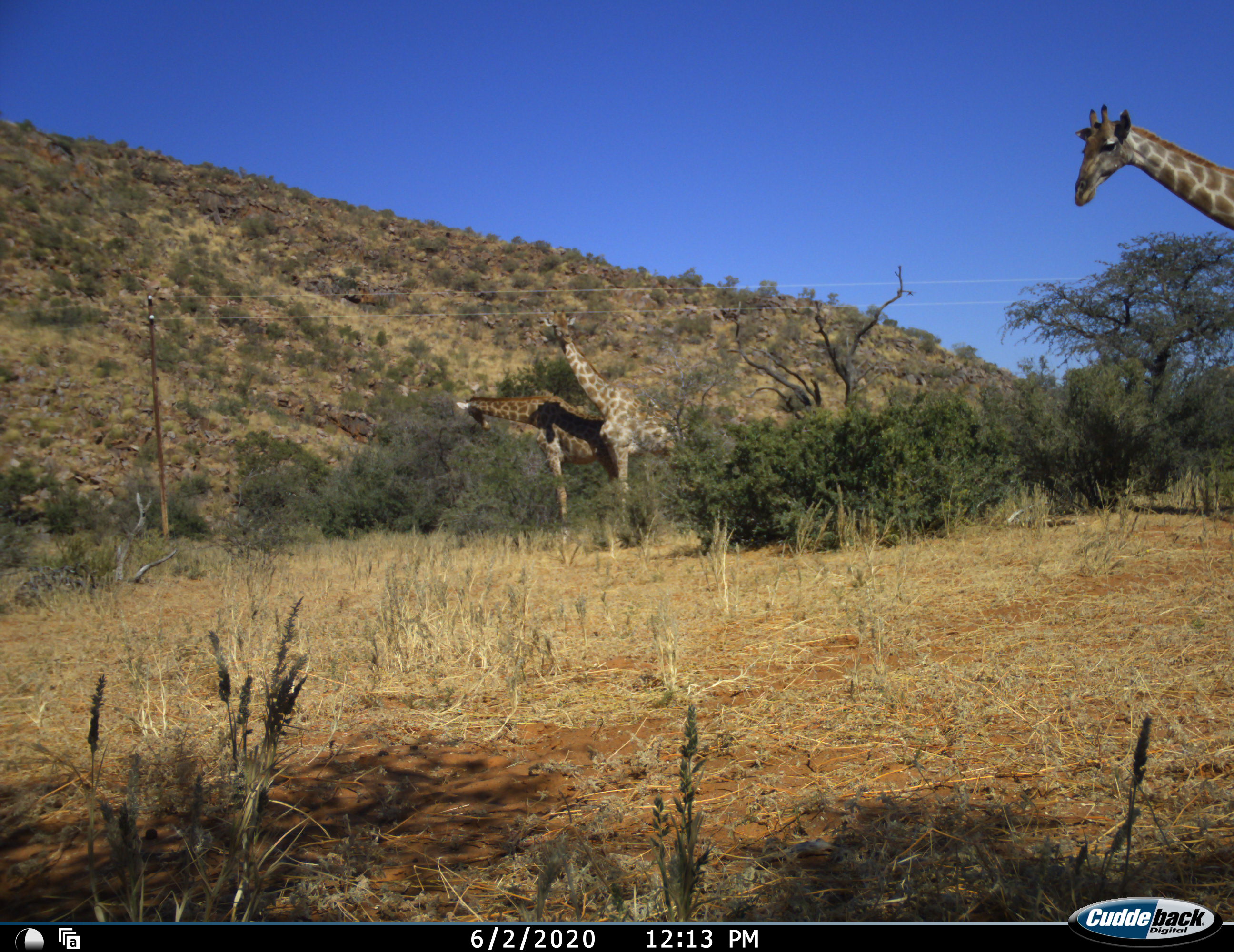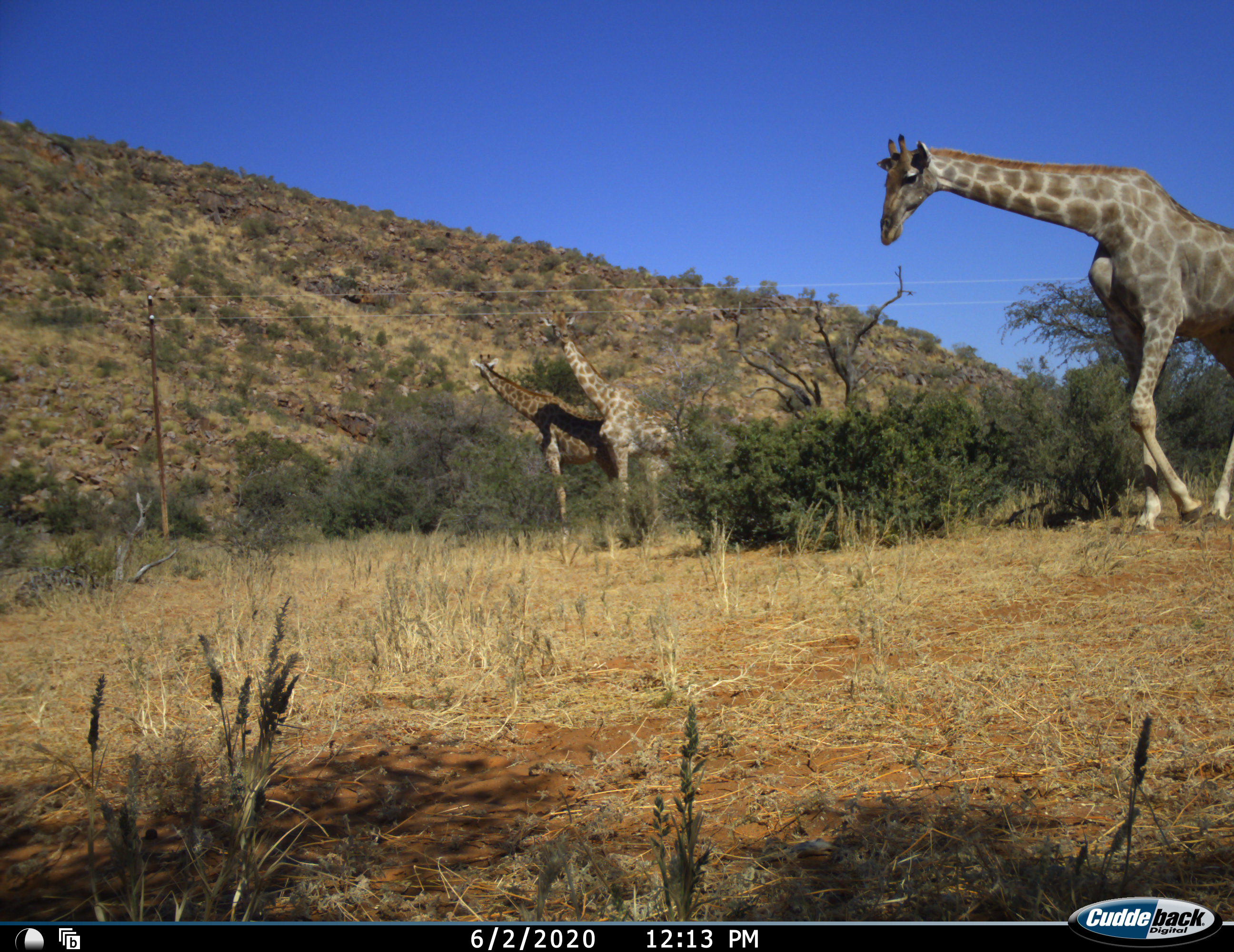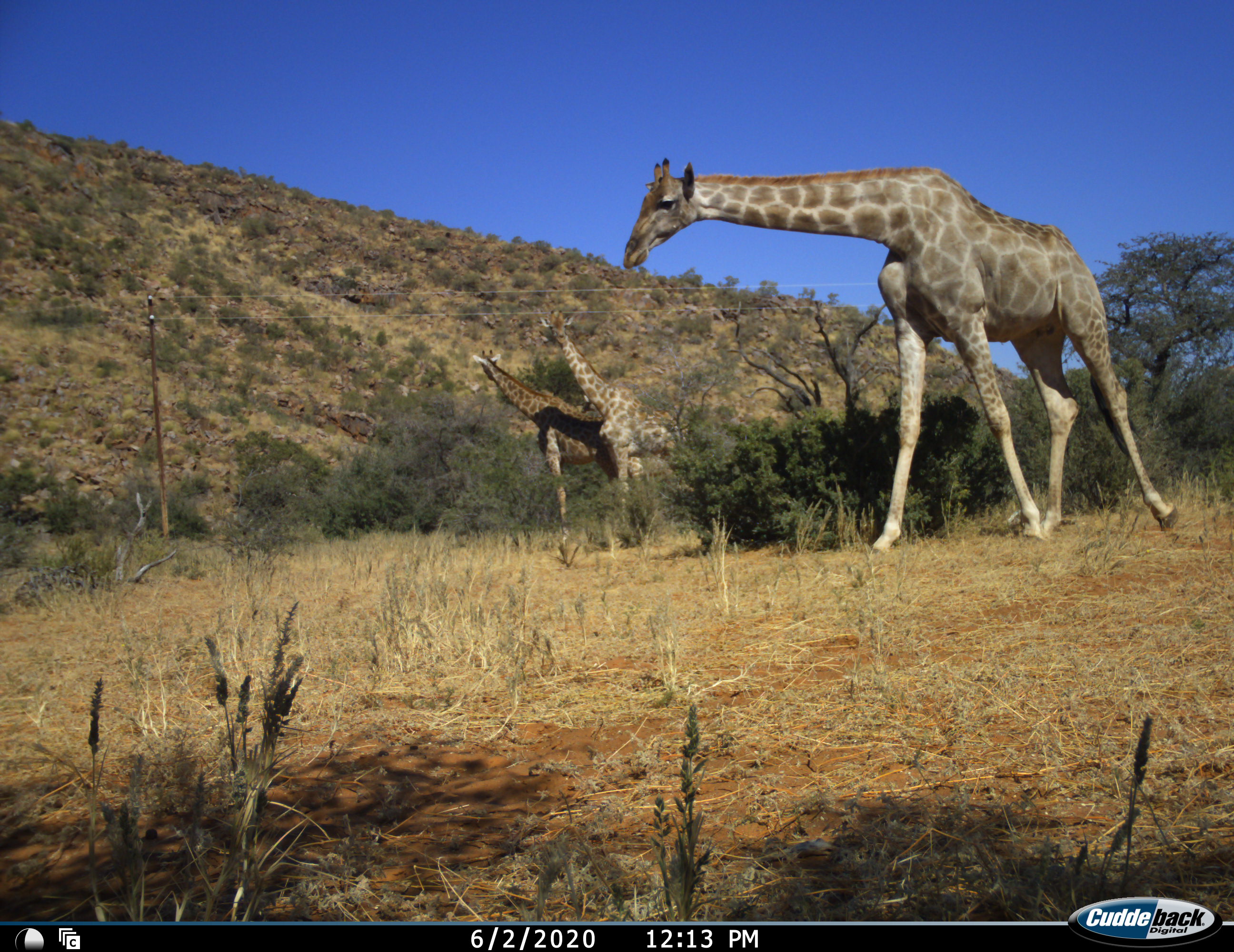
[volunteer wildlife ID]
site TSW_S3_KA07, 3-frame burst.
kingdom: Animalia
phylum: Chordata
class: Mammalia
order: Artiodactyla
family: Giraffidae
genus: Giraffa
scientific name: Giraffa camelopardalis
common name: giraffe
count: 3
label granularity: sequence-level